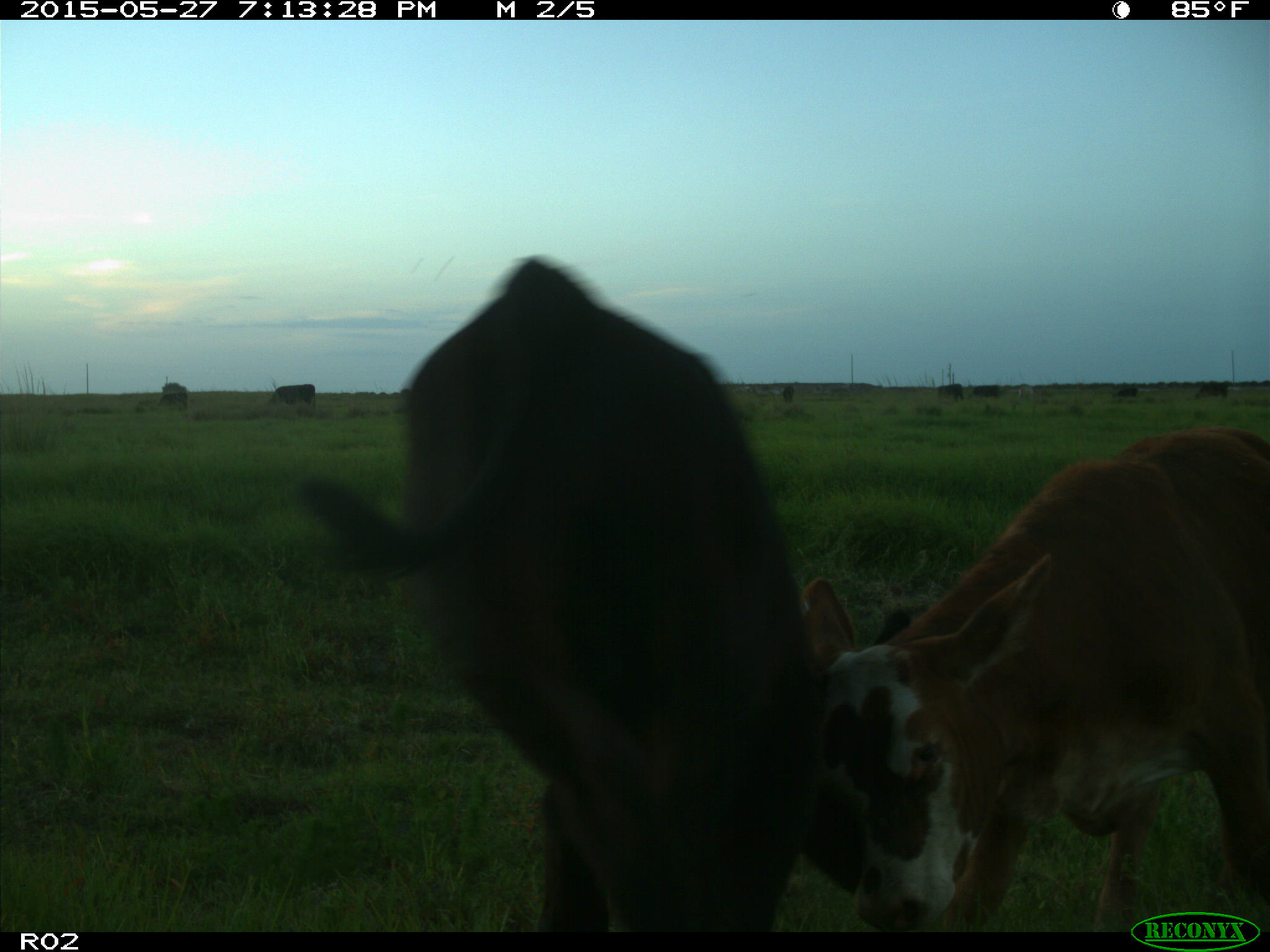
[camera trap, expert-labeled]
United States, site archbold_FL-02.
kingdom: Animalia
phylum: Chordata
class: Mammalia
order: Artiodactyla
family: Bovidae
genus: Bos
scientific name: Bos taurus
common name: domestic cow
Bos taurus (domestic cow).